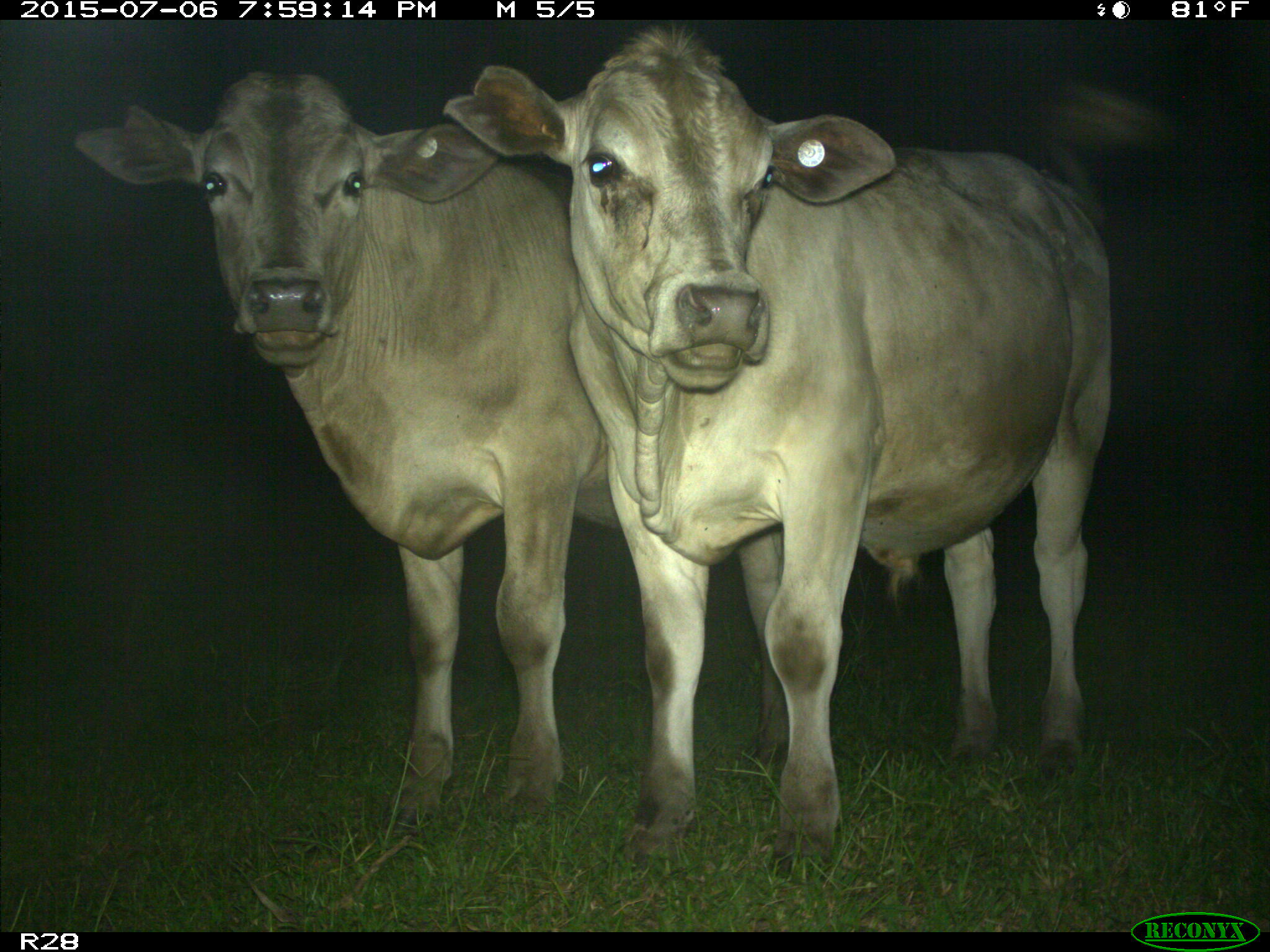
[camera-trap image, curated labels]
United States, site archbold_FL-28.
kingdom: Animalia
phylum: Chordata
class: Mammalia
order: Artiodactyla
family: Bovidae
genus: Bos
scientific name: Bos taurus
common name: domestic cow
Bos taurus (domestic cow).